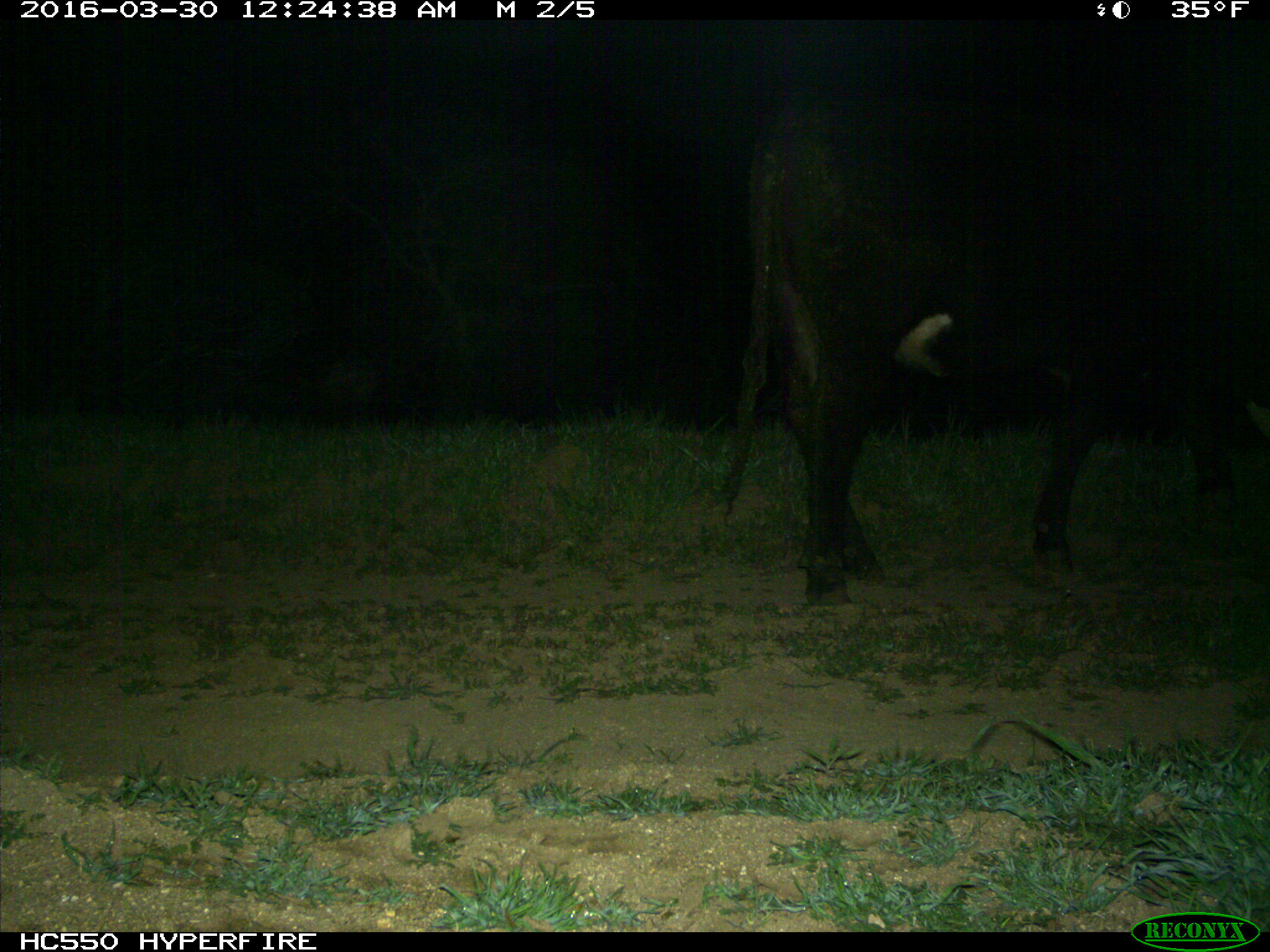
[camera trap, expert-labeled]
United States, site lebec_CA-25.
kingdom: Animalia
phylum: Chordata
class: Mammalia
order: Artiodactyla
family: Bovidae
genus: Bos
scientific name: Bos taurus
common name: domestic cow